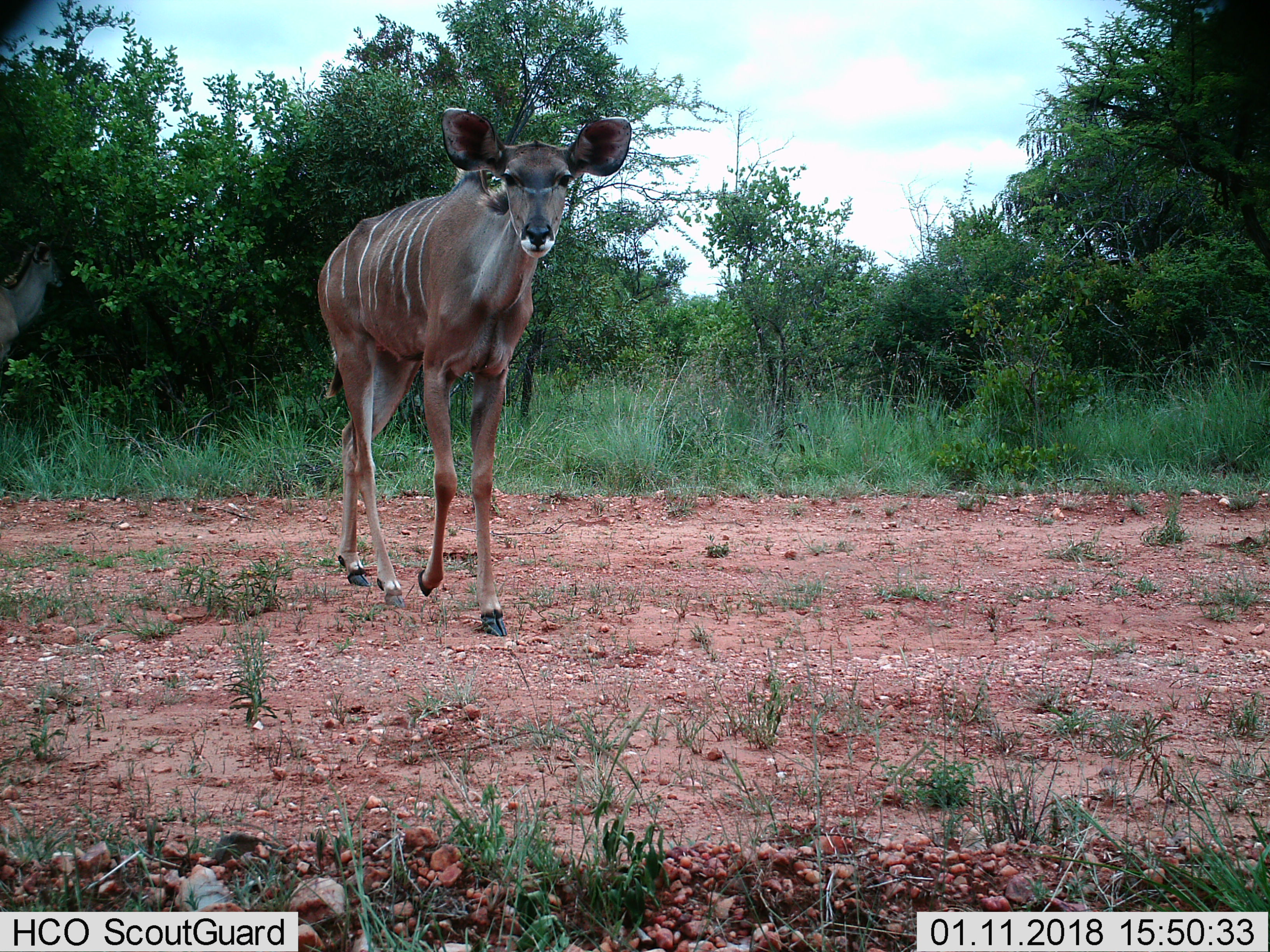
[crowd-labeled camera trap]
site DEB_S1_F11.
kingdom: Animalia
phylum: Chordata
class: Mammalia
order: Artiodactyla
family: Bovidae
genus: Tragelaphus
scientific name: Tragelaphus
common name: kudu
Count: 1.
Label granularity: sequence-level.